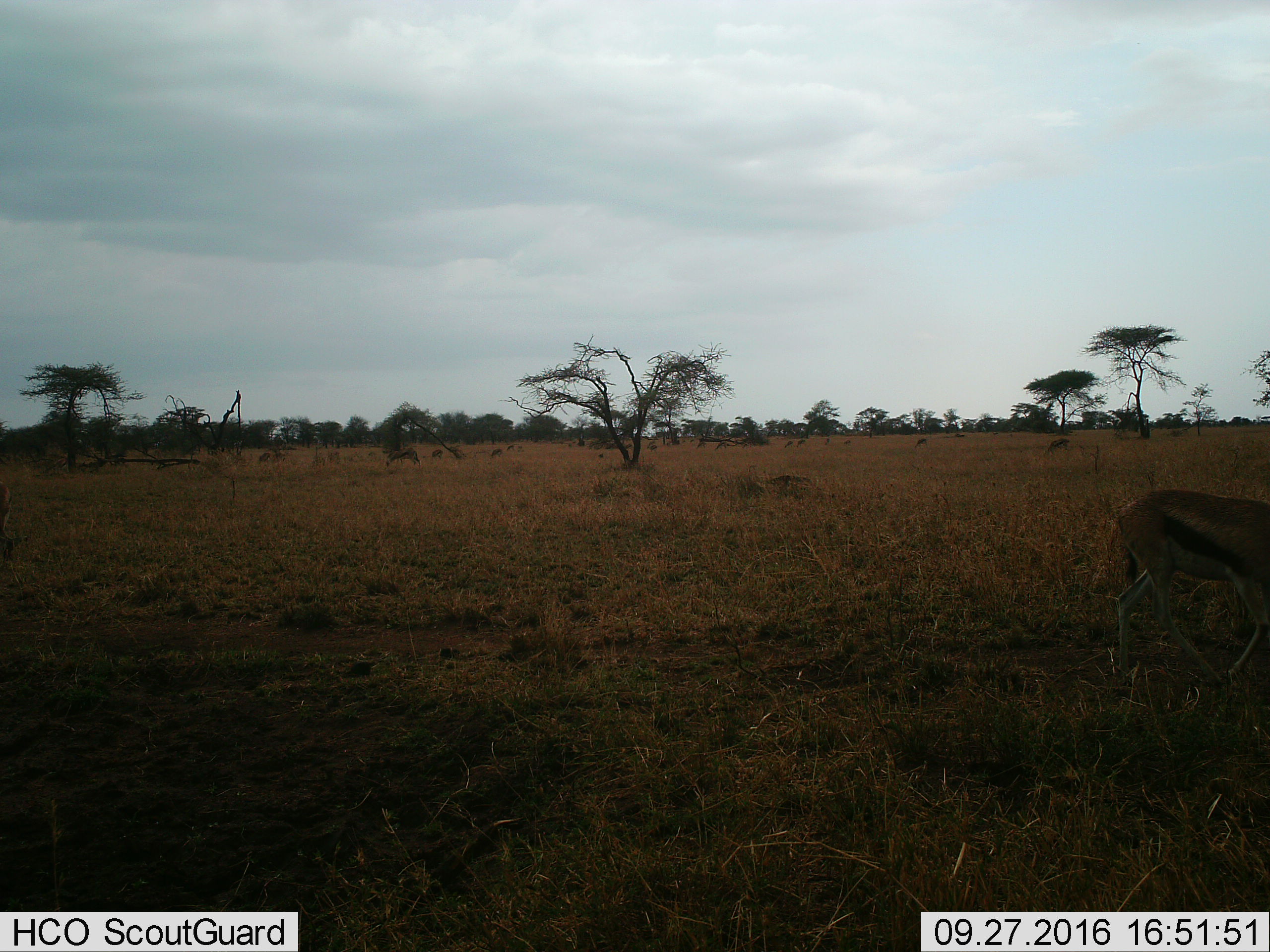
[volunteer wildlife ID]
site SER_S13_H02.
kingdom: Animalia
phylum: Chordata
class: Mammalia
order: Artiodactyla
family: Bovidae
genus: Eudorcas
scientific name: Eudorcas thomsonii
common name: thomson's gazelle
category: gazellethomsons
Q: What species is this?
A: Gazellethomsons (thomson's gazelle) (Eudorcas thomsonii).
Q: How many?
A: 11-50.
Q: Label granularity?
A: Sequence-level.